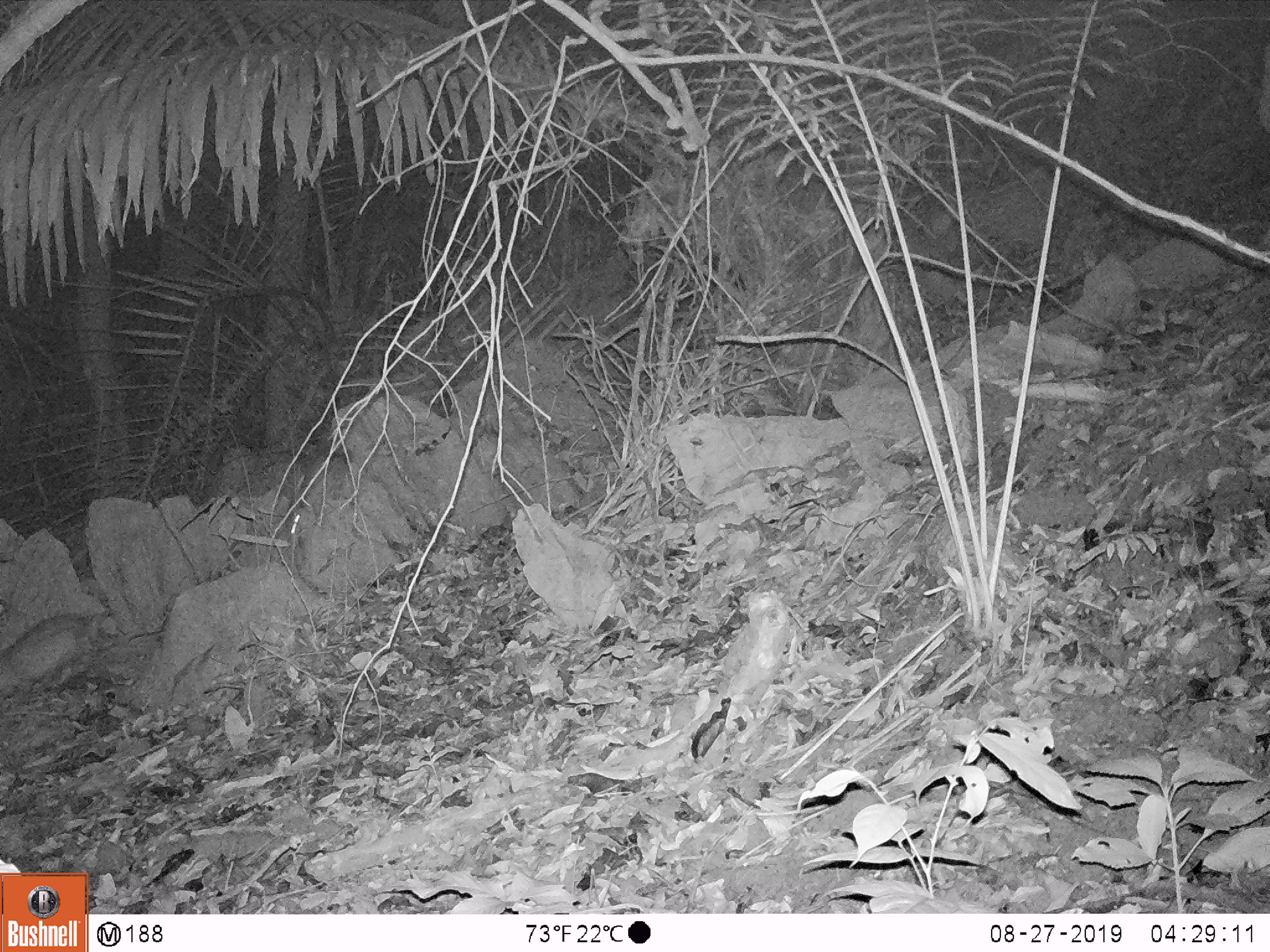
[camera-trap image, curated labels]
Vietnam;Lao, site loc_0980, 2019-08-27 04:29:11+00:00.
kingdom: Animalia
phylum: Chordata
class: Mammalia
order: Rodentia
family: Hystricidae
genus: Atherurus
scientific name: Atherurus macrourus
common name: asiatic brush-tailed porcupine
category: asiatic brush tailed porcupine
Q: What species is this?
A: Asiatic brush tailed porcupine (asiatic brush-tailed porcupine) (Atherurus macrourus).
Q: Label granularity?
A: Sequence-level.